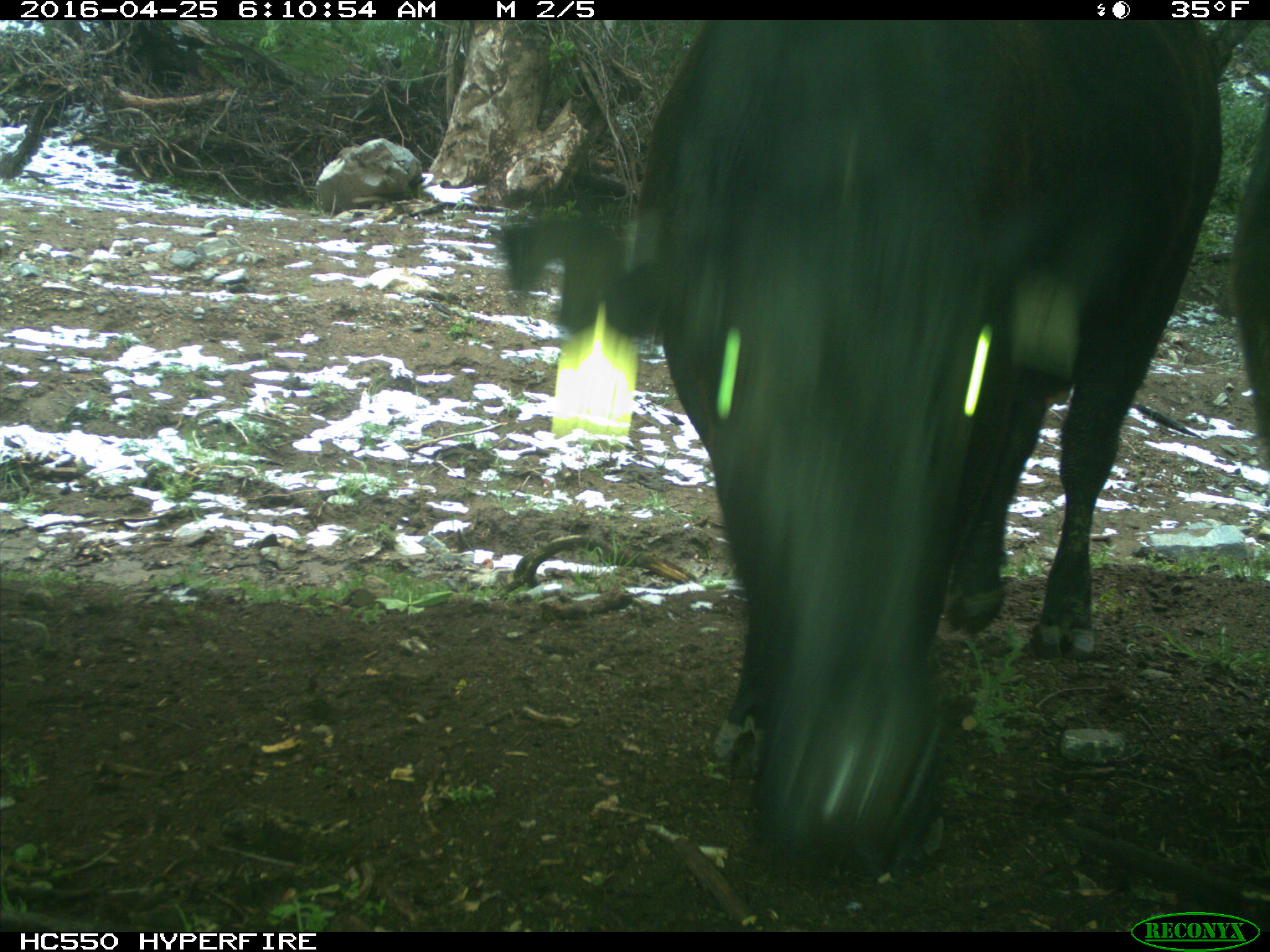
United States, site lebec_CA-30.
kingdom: Animalia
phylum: Chordata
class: Mammalia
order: Artiodactyla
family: Bovidae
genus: Bos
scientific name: Bos taurus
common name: domestic cow